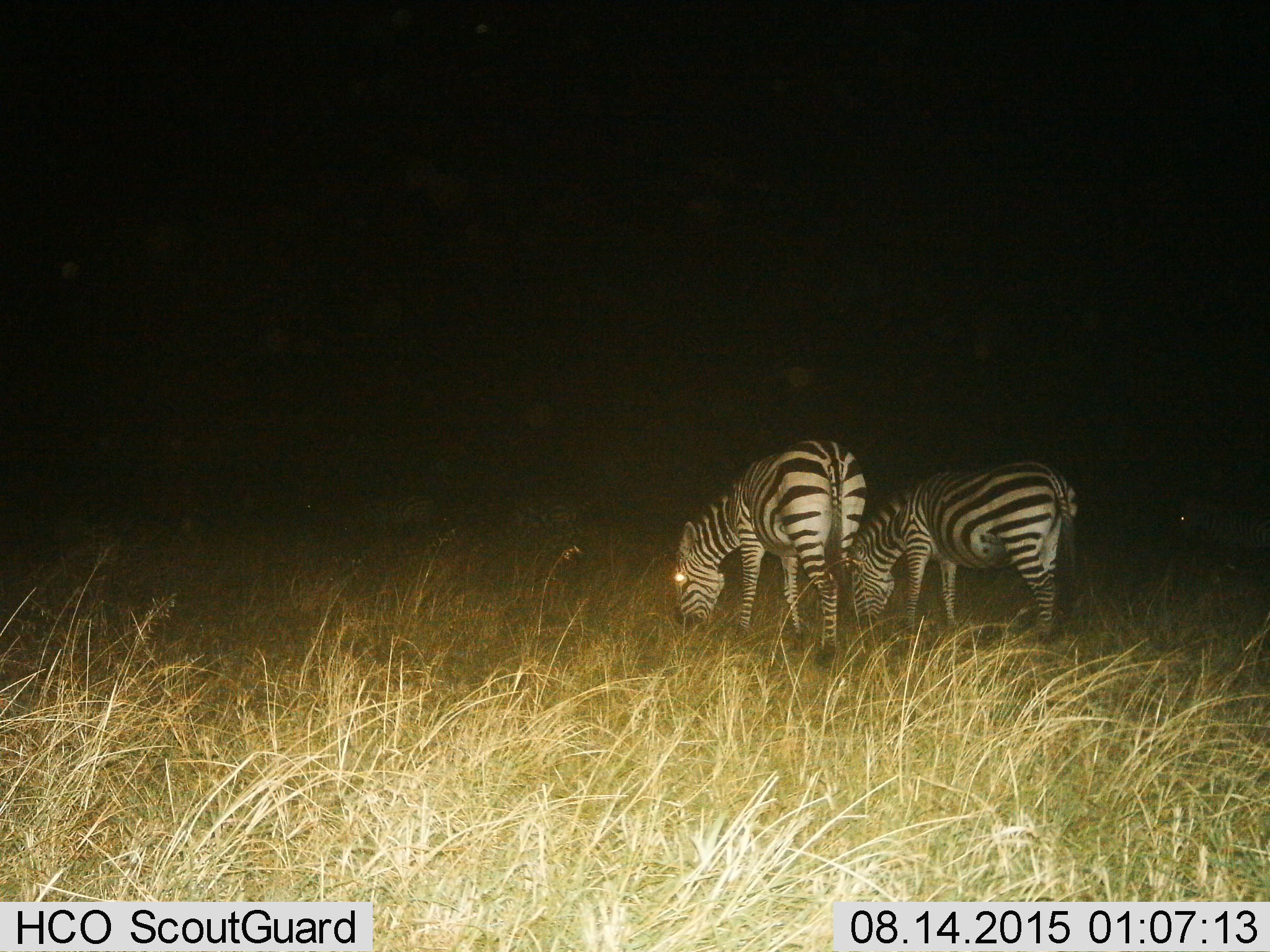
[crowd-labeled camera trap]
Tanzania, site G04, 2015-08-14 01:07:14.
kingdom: Animalia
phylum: Chordata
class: Mammalia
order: Perissodactyla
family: Equidae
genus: Equus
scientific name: Equus quagga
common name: plains zebra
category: zebra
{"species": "zebra (plains zebra) (Equus quagga)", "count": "2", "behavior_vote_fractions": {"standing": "21%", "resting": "0%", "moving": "0%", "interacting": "0%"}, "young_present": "5%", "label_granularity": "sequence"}